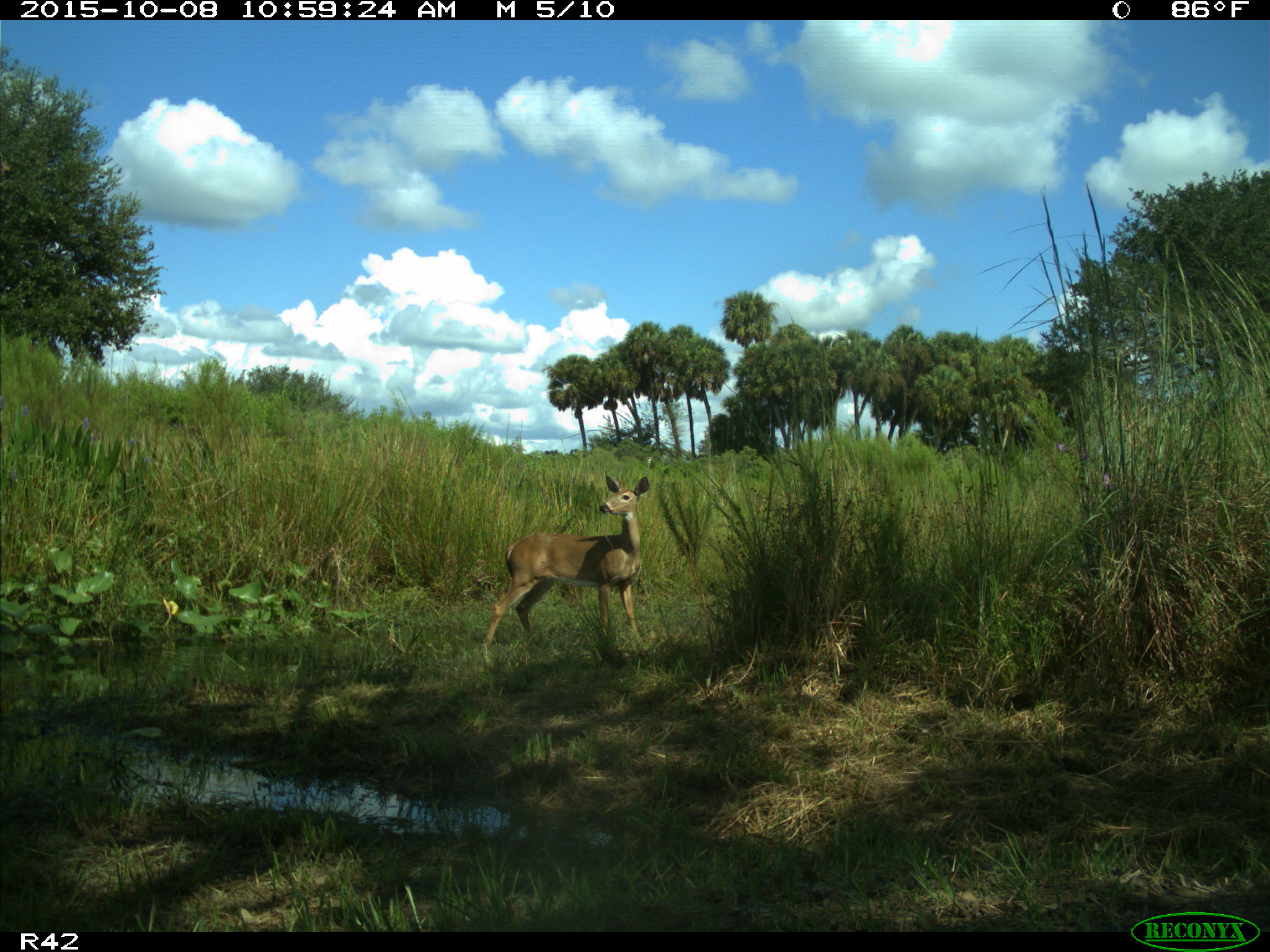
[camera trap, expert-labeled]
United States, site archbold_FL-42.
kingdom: Animalia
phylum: Chordata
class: Mammalia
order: Artiodactyla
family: Cervidae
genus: Odocoileus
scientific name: Odocoileus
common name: deer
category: unidentified deer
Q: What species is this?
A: Unidentified deer (deer) (Odocoileus).